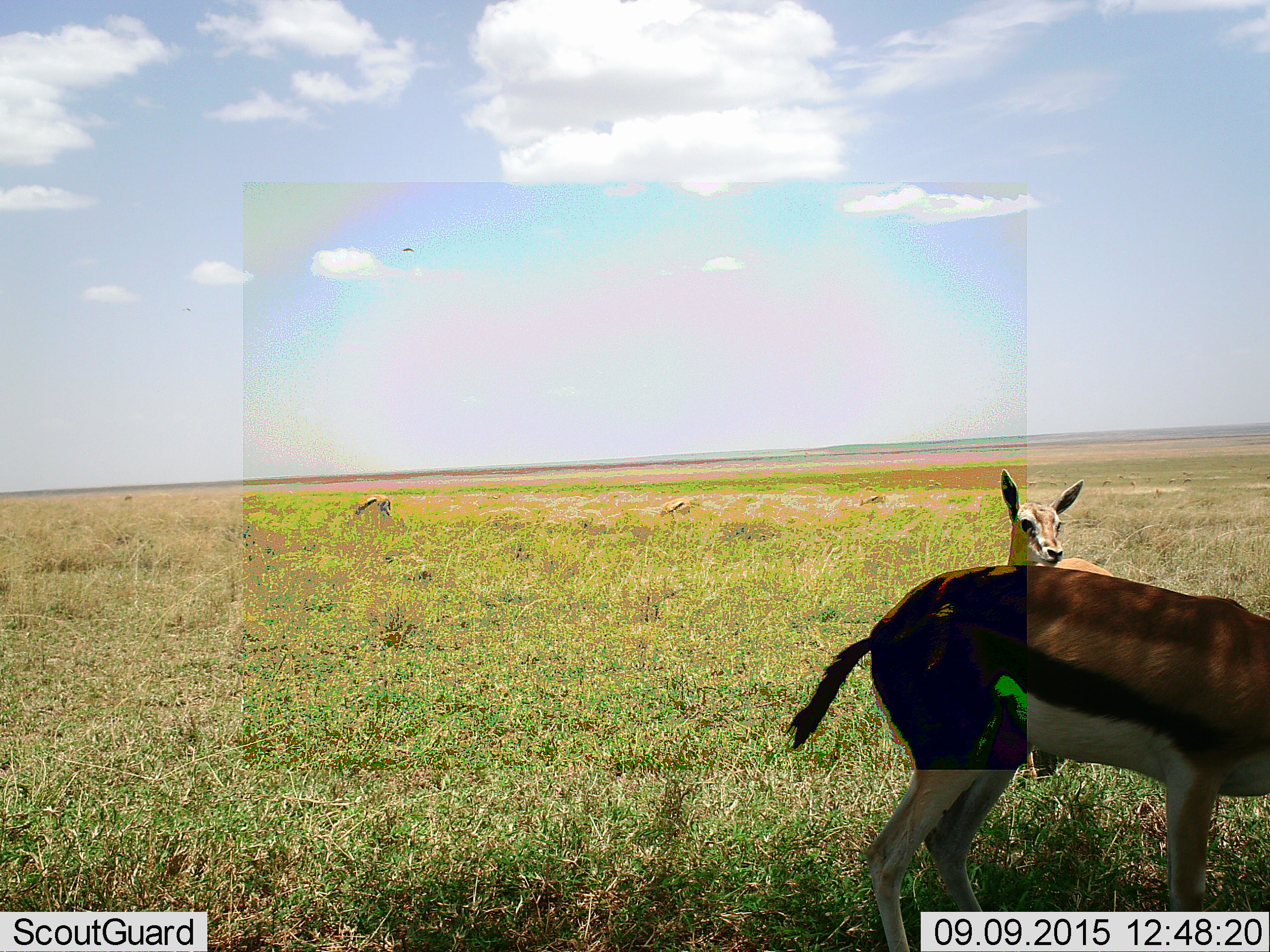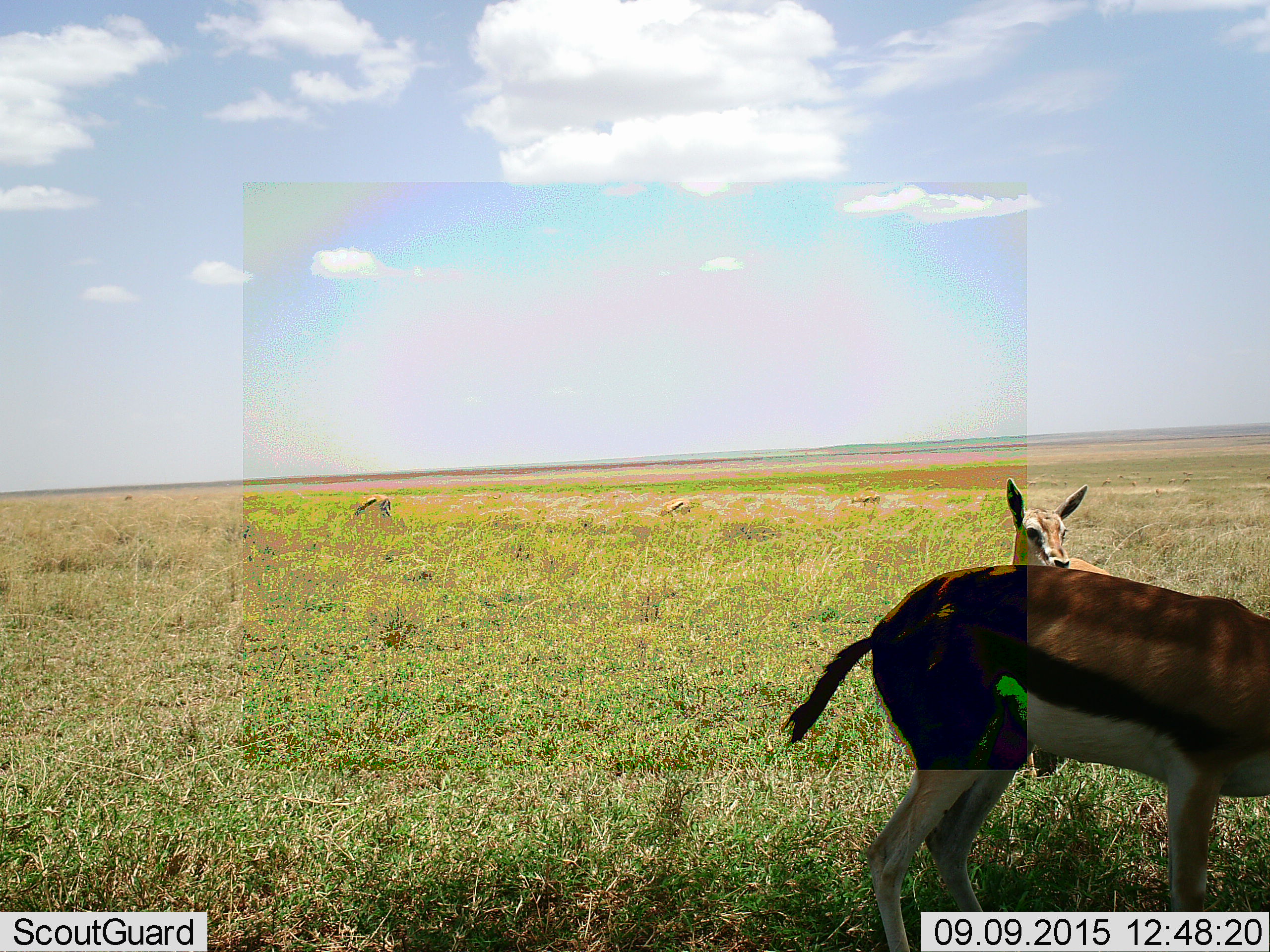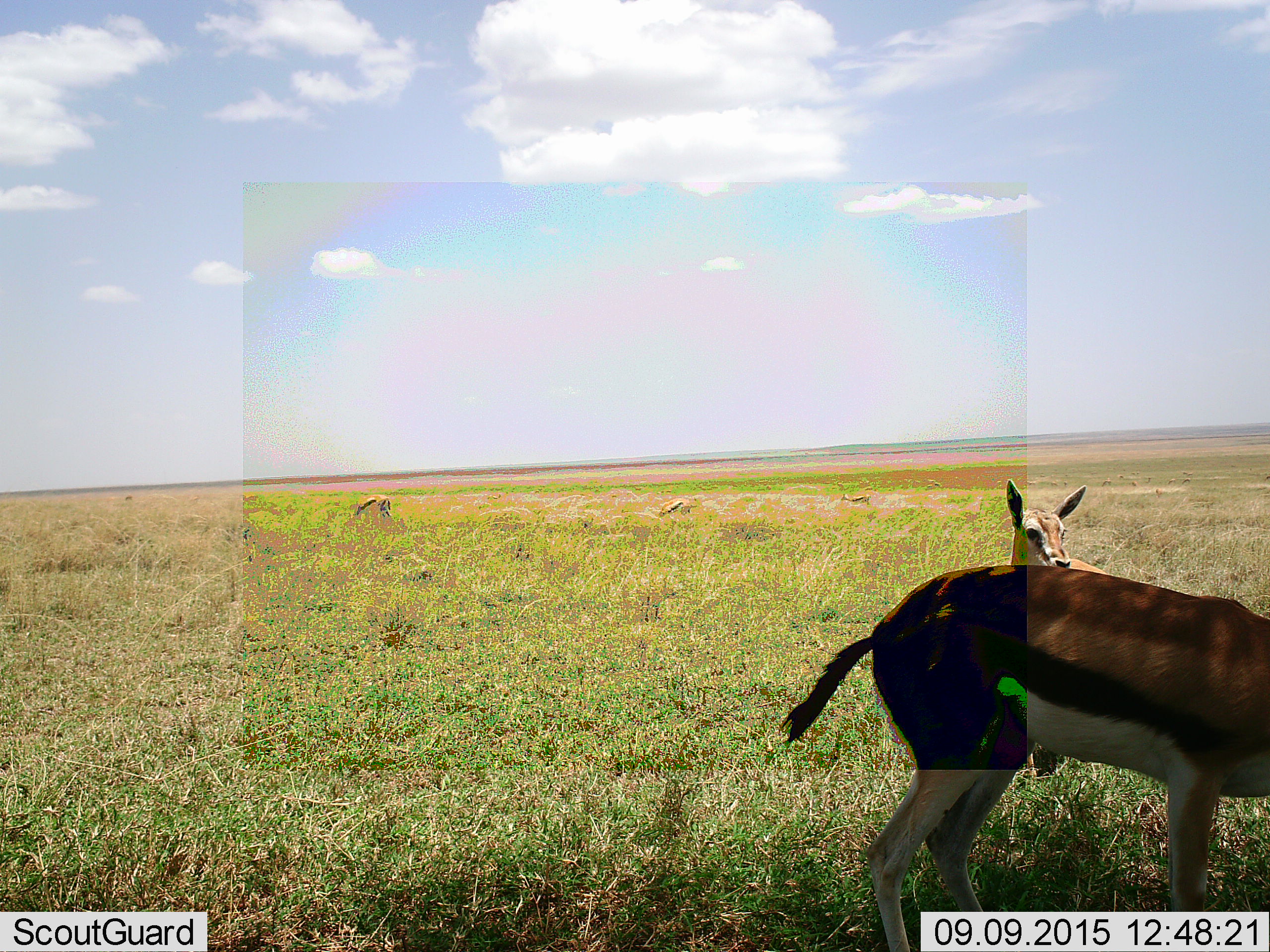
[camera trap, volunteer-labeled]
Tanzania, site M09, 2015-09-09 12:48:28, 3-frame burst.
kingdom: Animalia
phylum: Chordata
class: Mammalia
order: Artiodactyla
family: Bovidae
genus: Eudorcas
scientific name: Eudorcas thomsonii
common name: thomson's gazelle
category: gazellethomsons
Gazellethomsons (thomson's gazelle) (Eudorcas thomsonii), count 6. Behavior (volunteer vote fractions): standing 88%, resting 0%, moving 25%, interacting 0%. Young present (vote fraction): 38%. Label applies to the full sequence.